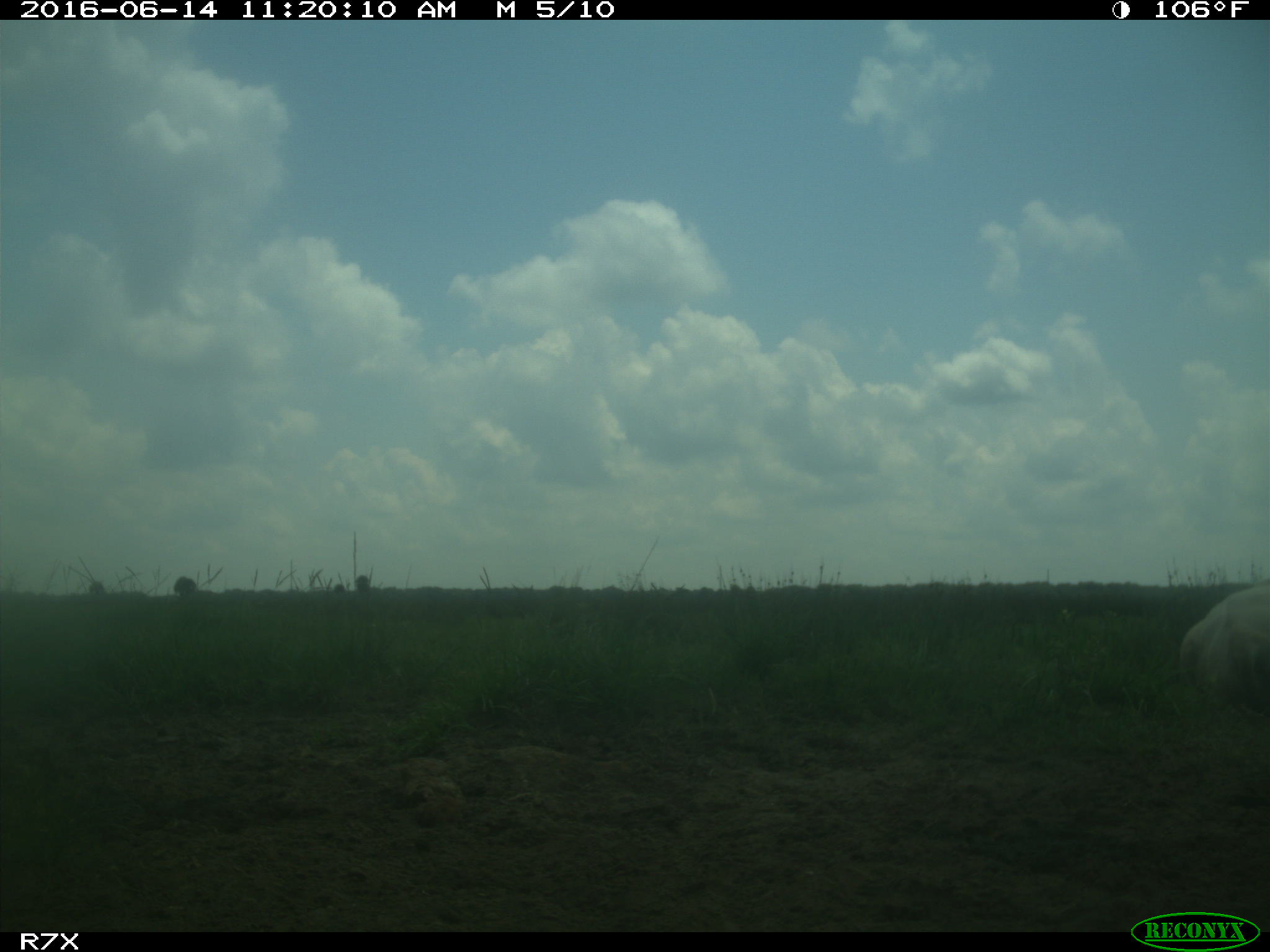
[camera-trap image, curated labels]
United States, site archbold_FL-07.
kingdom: Animalia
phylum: Chordata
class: Mammalia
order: Artiodactyla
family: Bovidae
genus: Bos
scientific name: Bos taurus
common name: domestic cow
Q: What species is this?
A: Bos taurus (domestic cow).